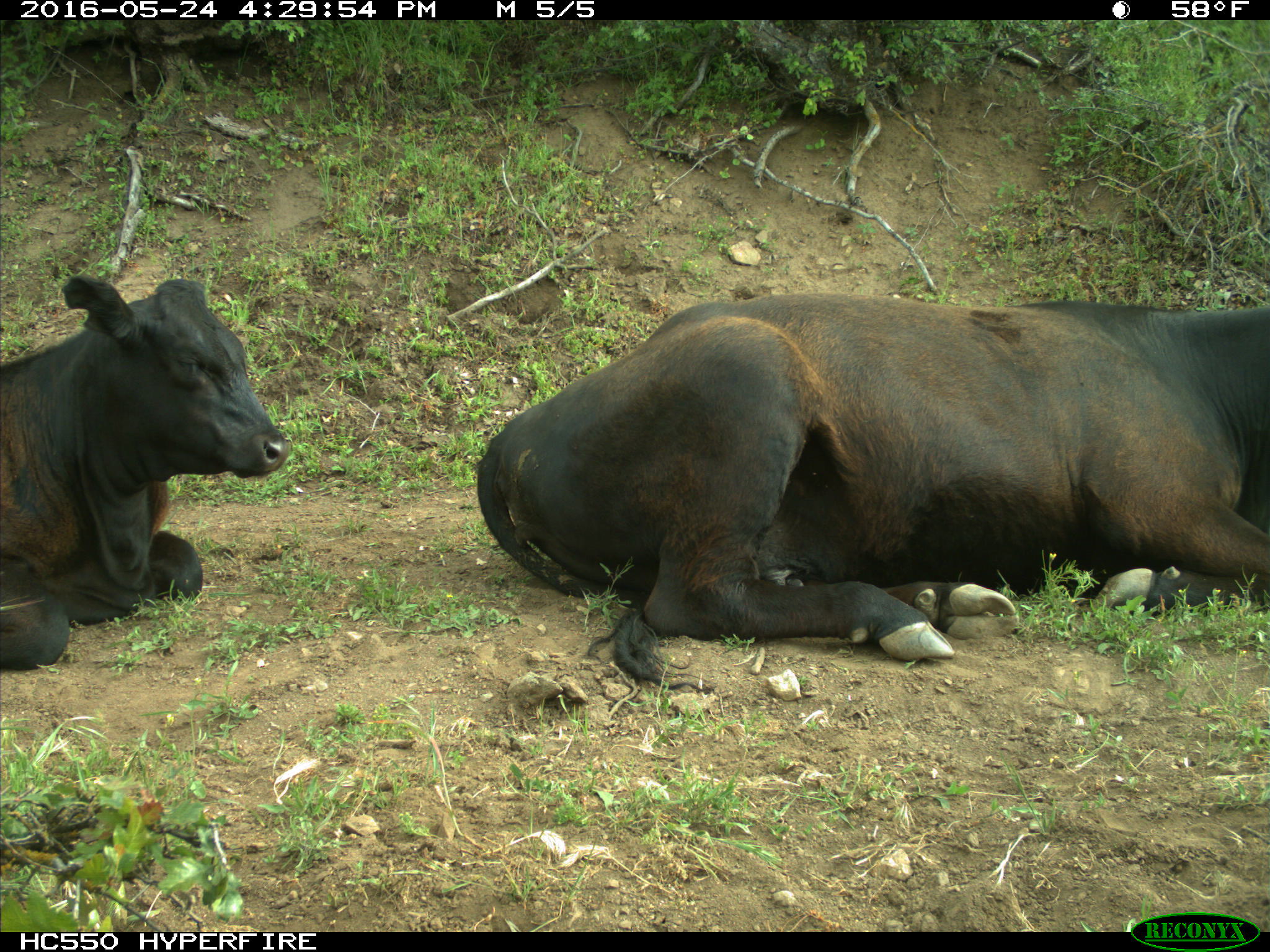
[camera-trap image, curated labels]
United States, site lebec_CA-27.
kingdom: Animalia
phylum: Chordata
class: Mammalia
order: Artiodactyla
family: Bovidae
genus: Bos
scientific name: Bos taurus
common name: domestic cow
Bos taurus (domestic cow).